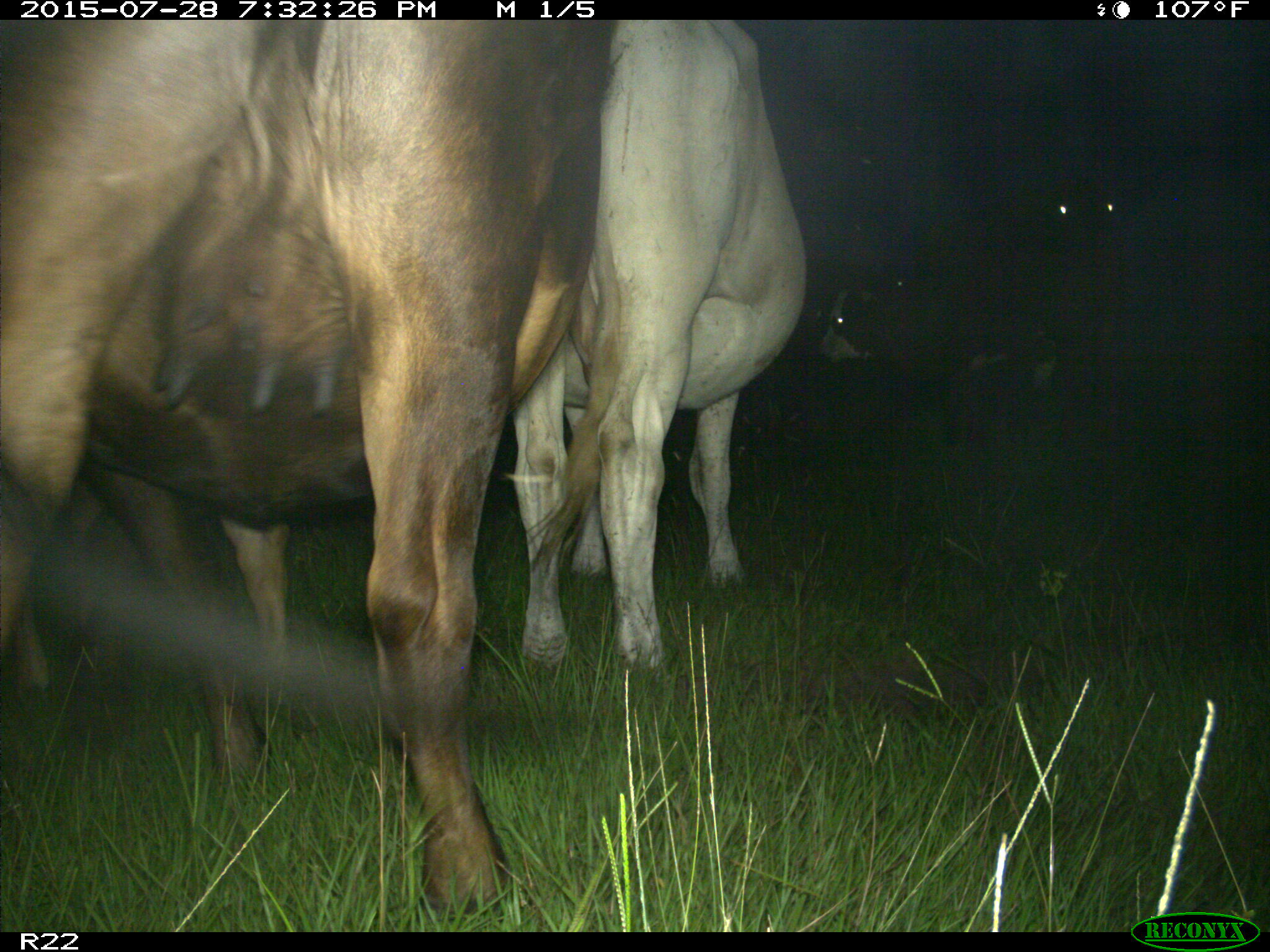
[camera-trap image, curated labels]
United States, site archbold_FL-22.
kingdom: Animalia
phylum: Chordata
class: Mammalia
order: Artiodactyla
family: Bovidae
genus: Bos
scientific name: Bos taurus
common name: domestic cow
Bos taurus (domestic cow).